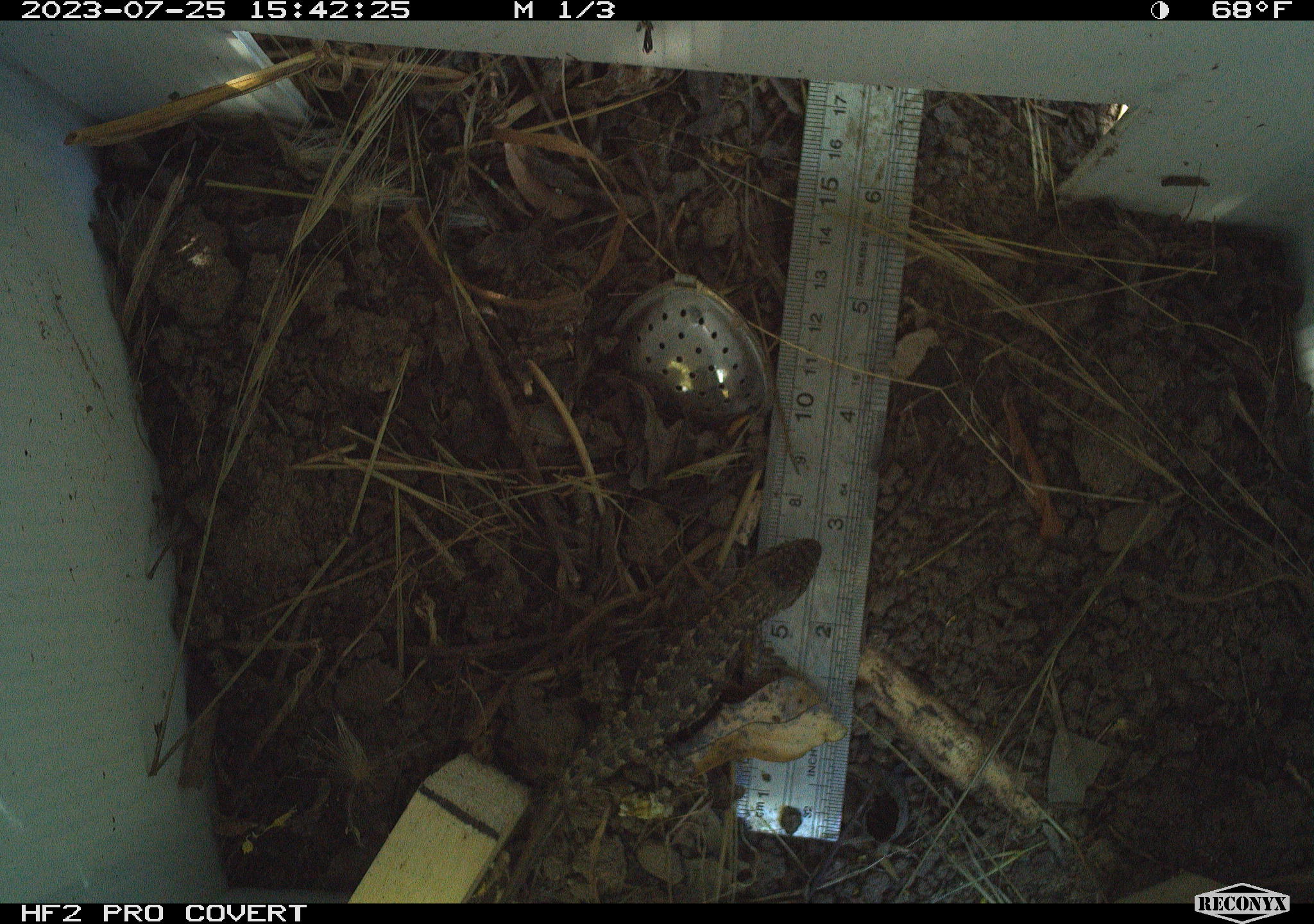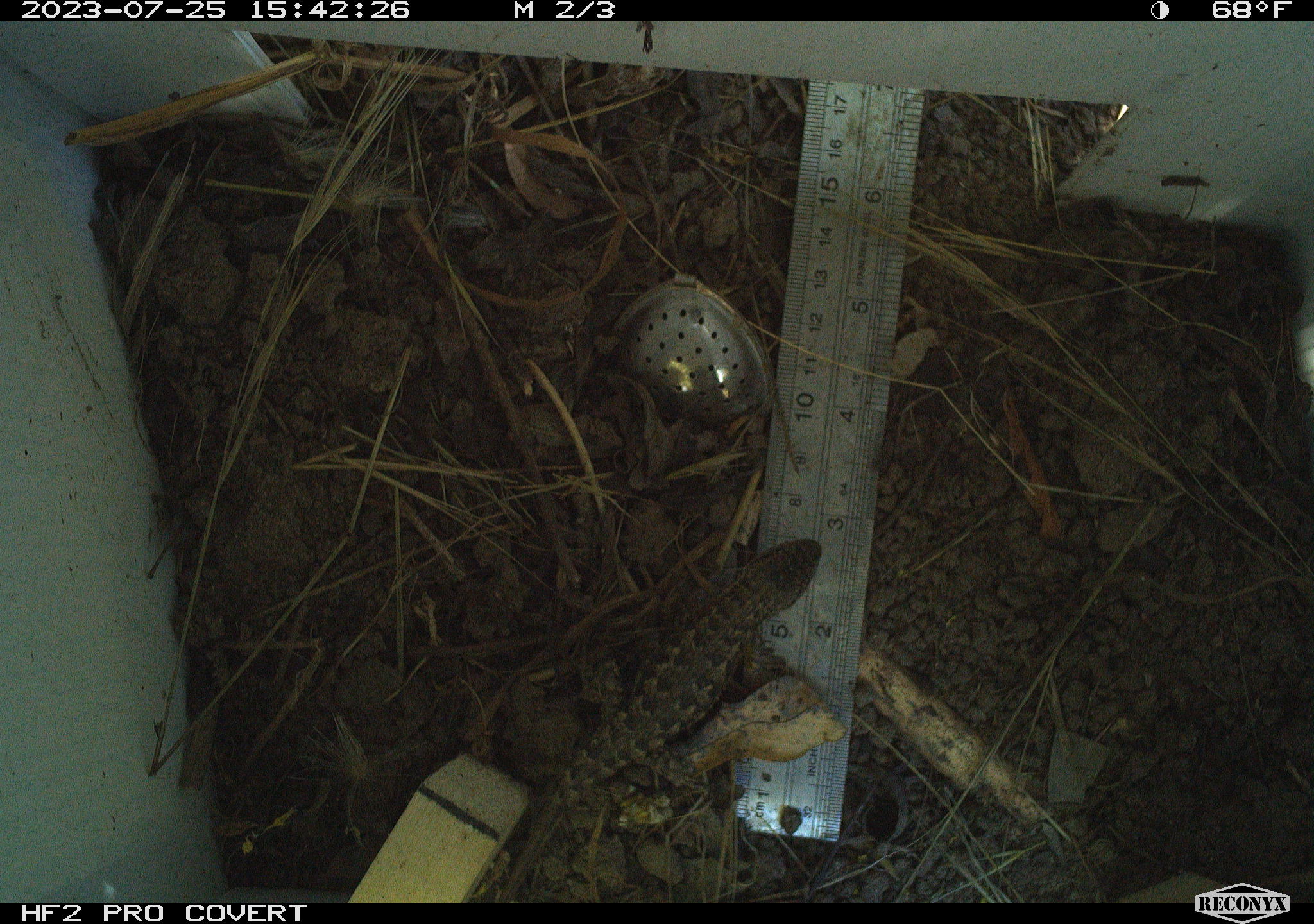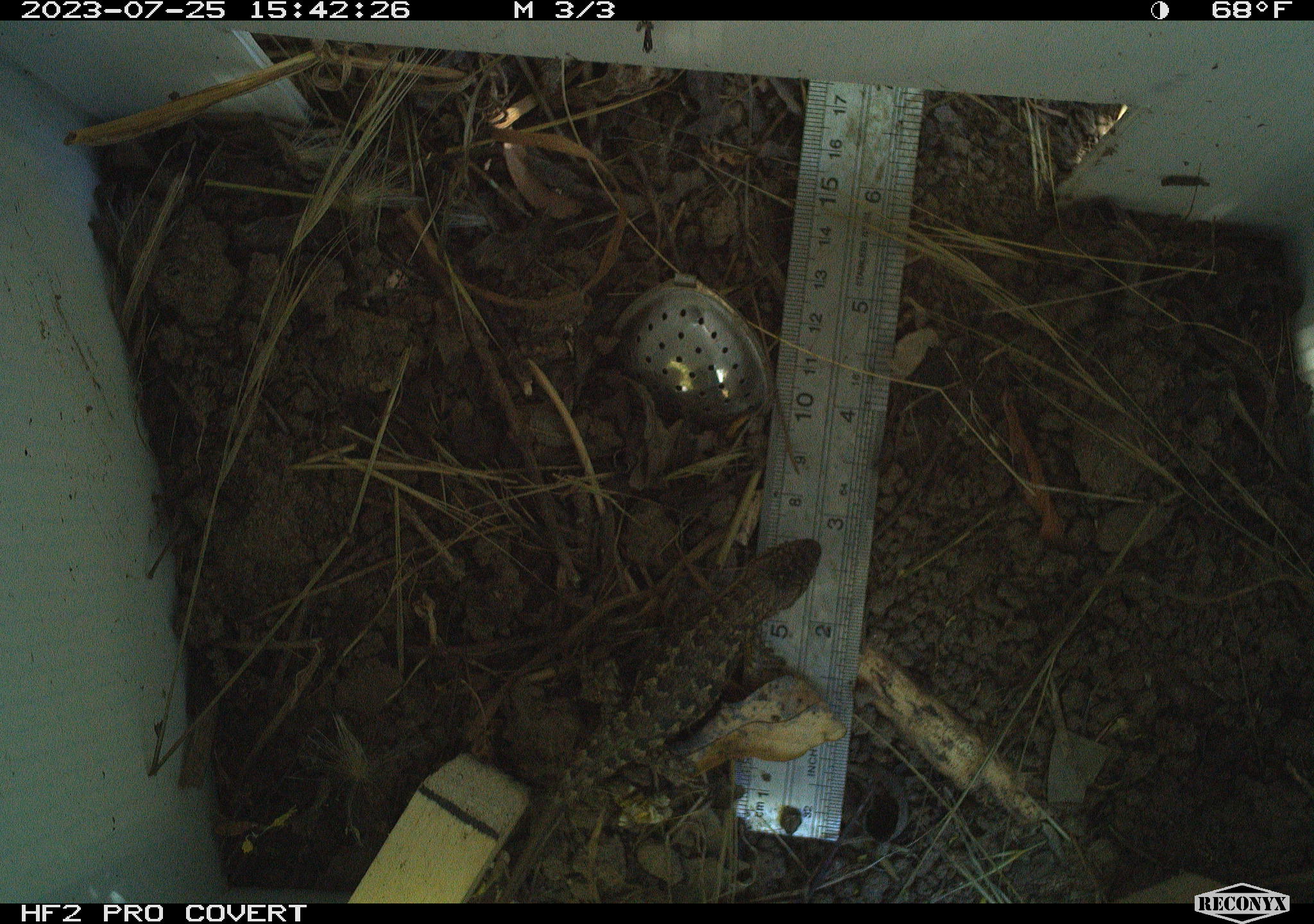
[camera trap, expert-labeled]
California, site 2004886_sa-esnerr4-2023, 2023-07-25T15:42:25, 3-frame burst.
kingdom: Animalia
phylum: Chordata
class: Reptilia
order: Squamata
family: Phrynosomatidae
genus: Sceloporus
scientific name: Sceloporus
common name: spiny lizards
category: sceloporus species